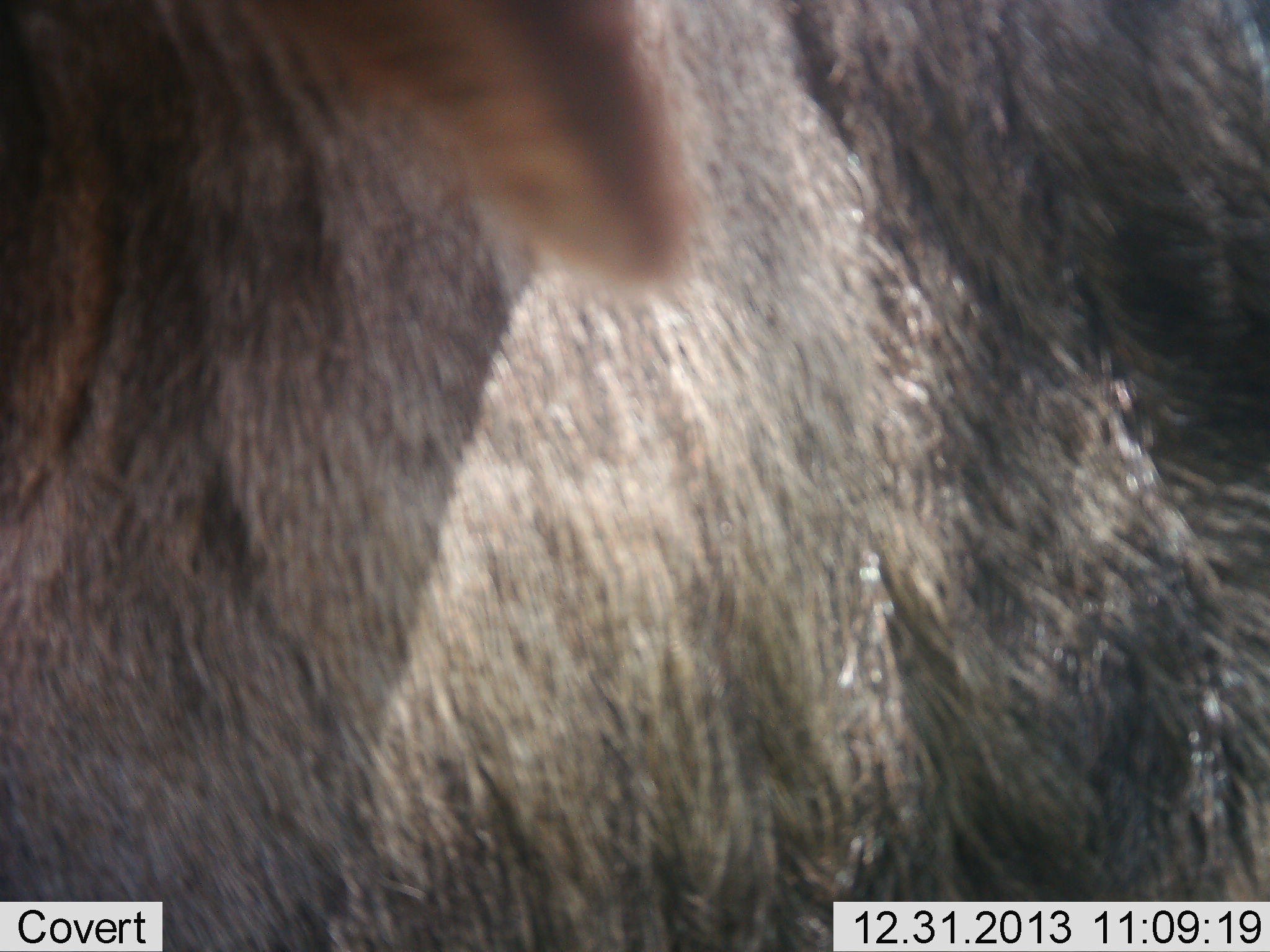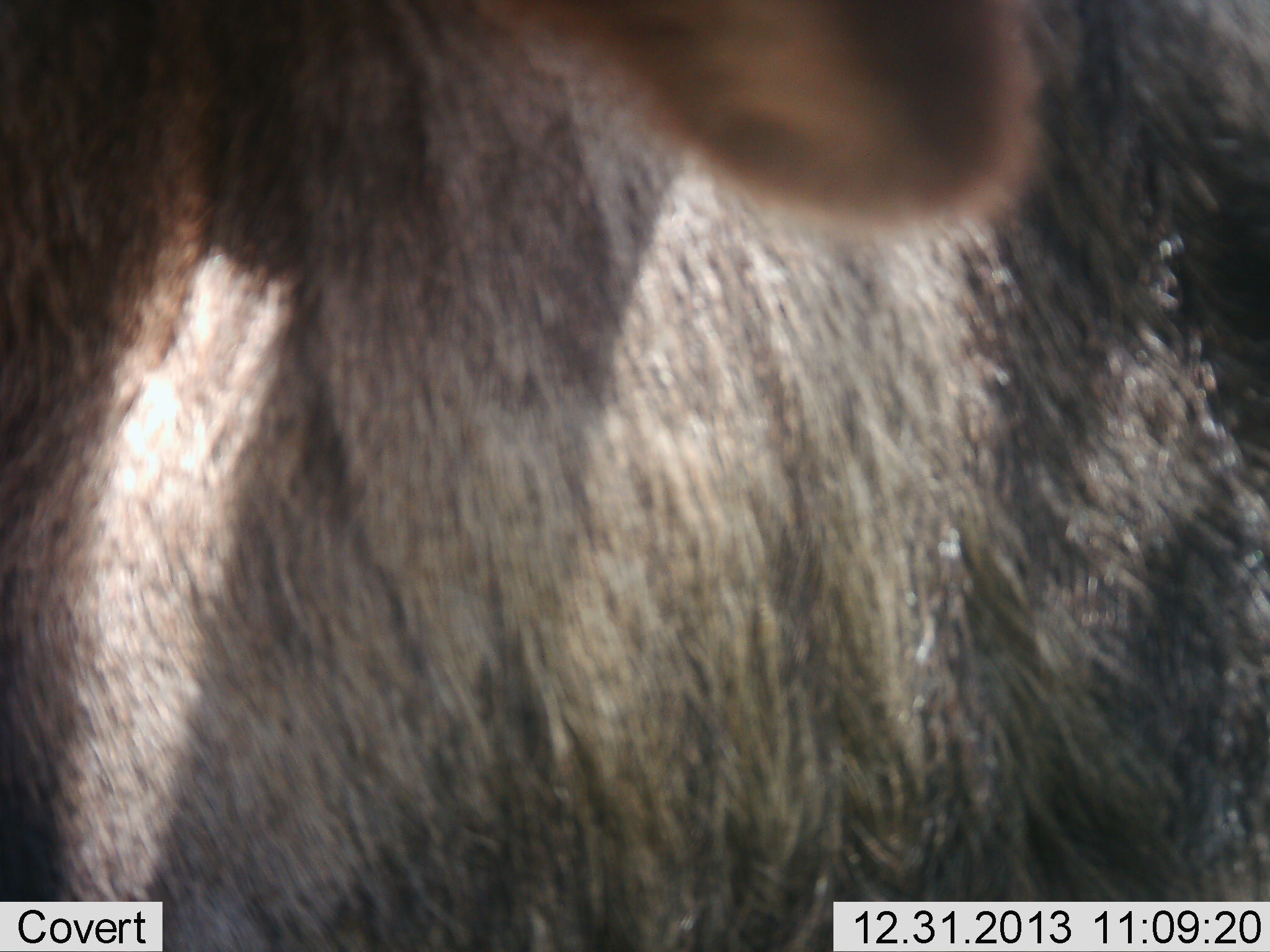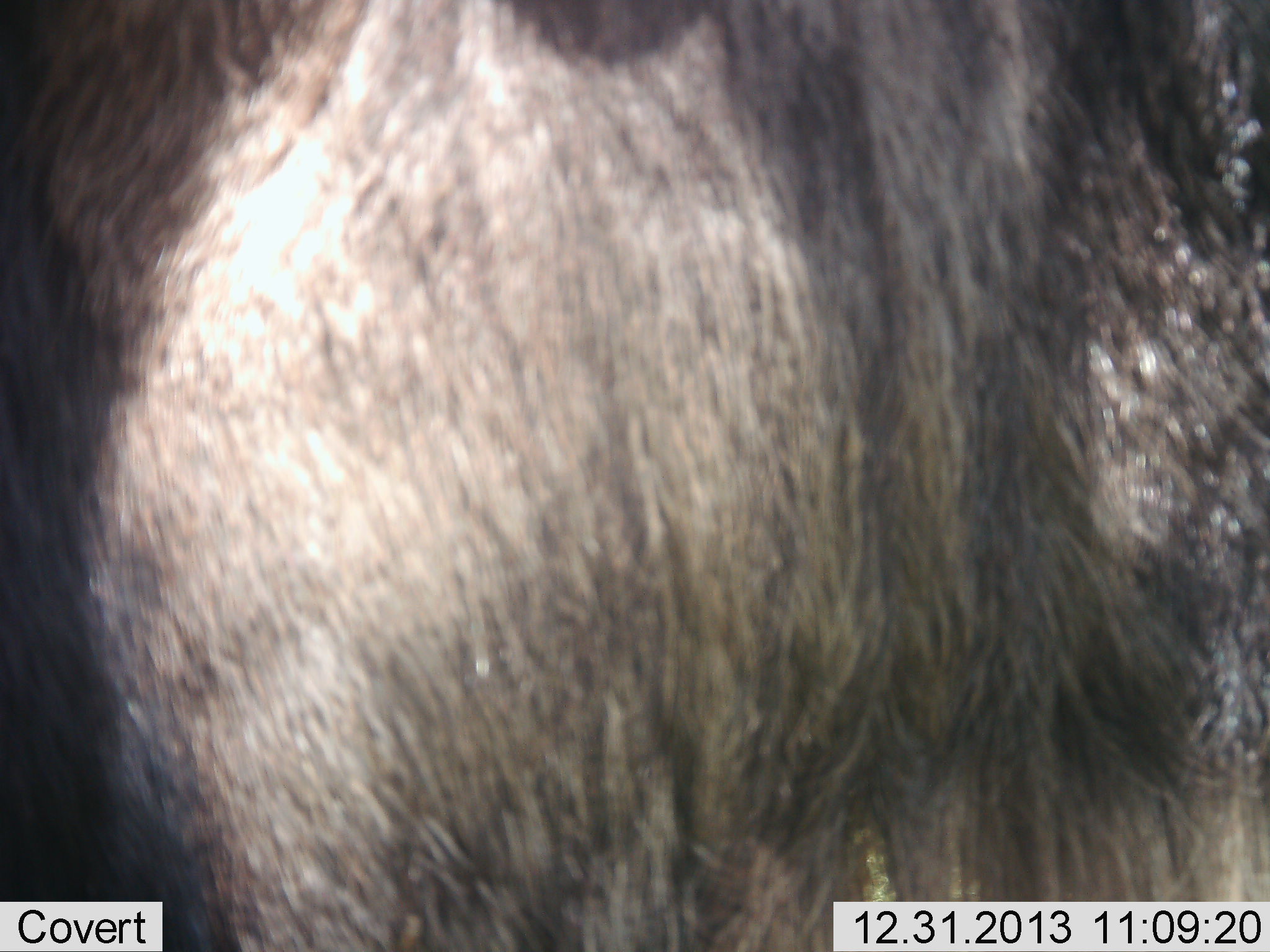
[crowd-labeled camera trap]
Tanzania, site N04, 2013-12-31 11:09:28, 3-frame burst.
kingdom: Animalia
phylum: Chordata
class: Mammalia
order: Artiodactyla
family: Bovidae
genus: Connochaetes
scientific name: Connochaetes taurinus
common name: blue wildebeest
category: wildebeest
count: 1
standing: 50%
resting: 0%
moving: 40%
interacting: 10%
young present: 0%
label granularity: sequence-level